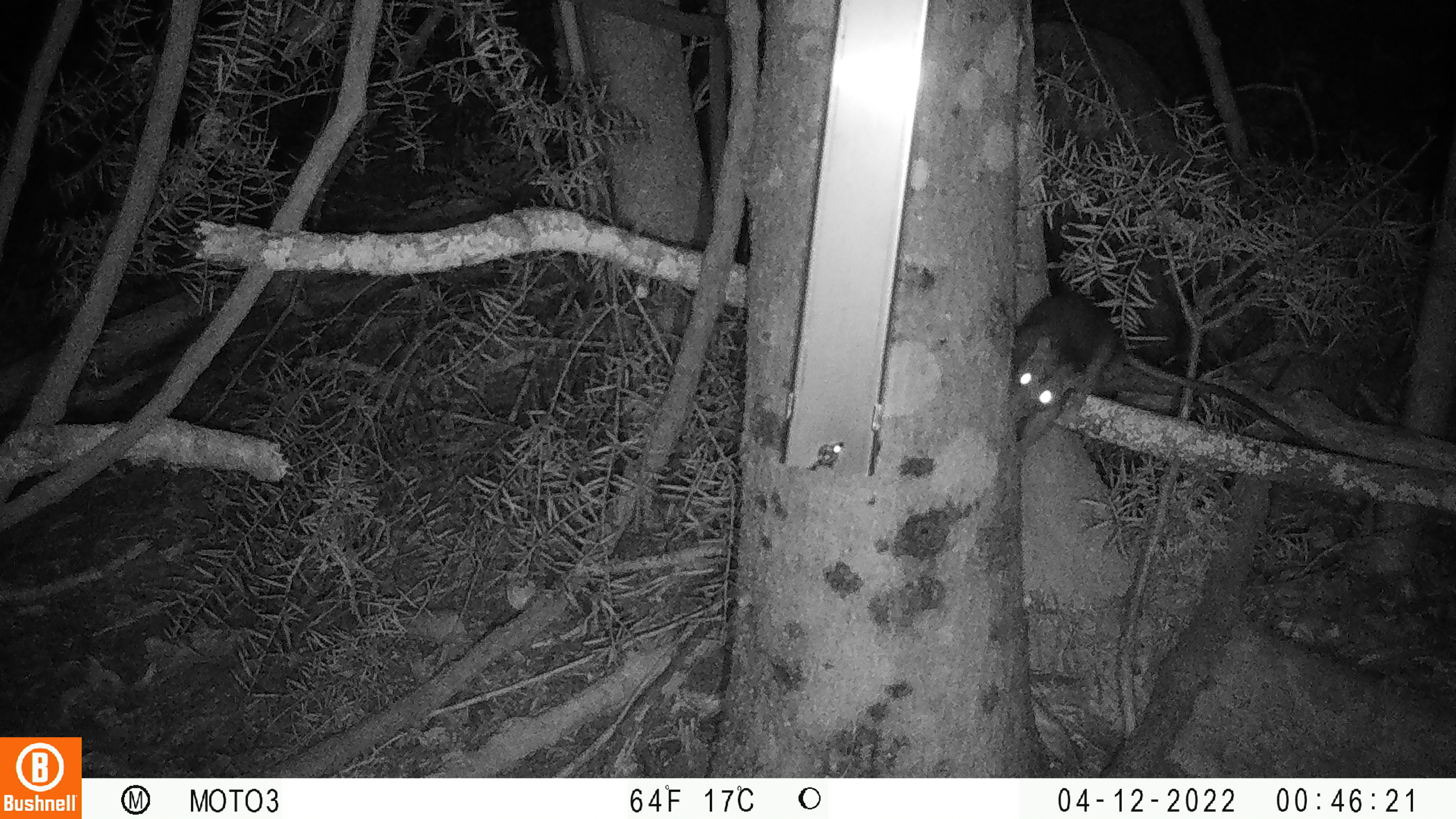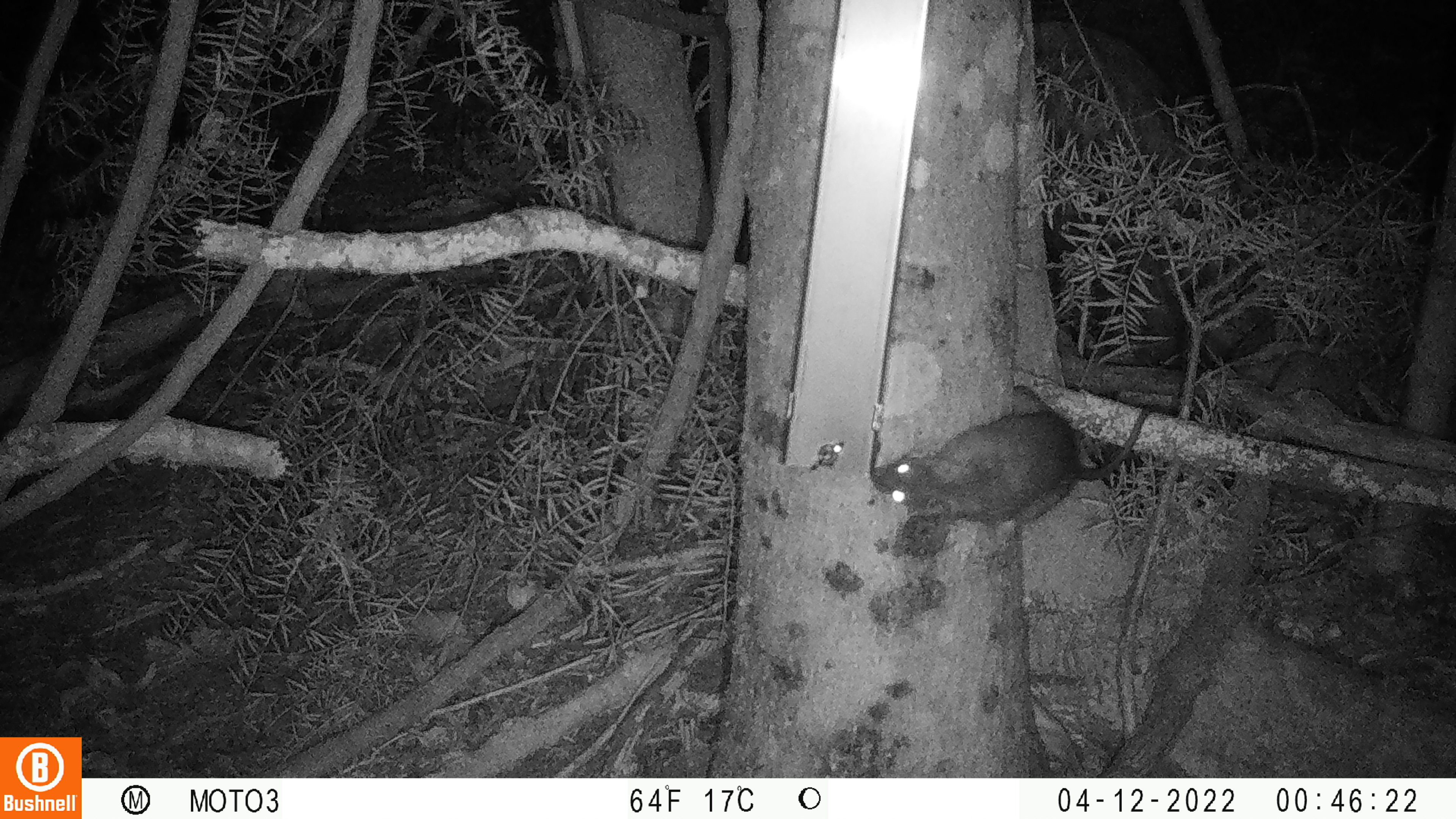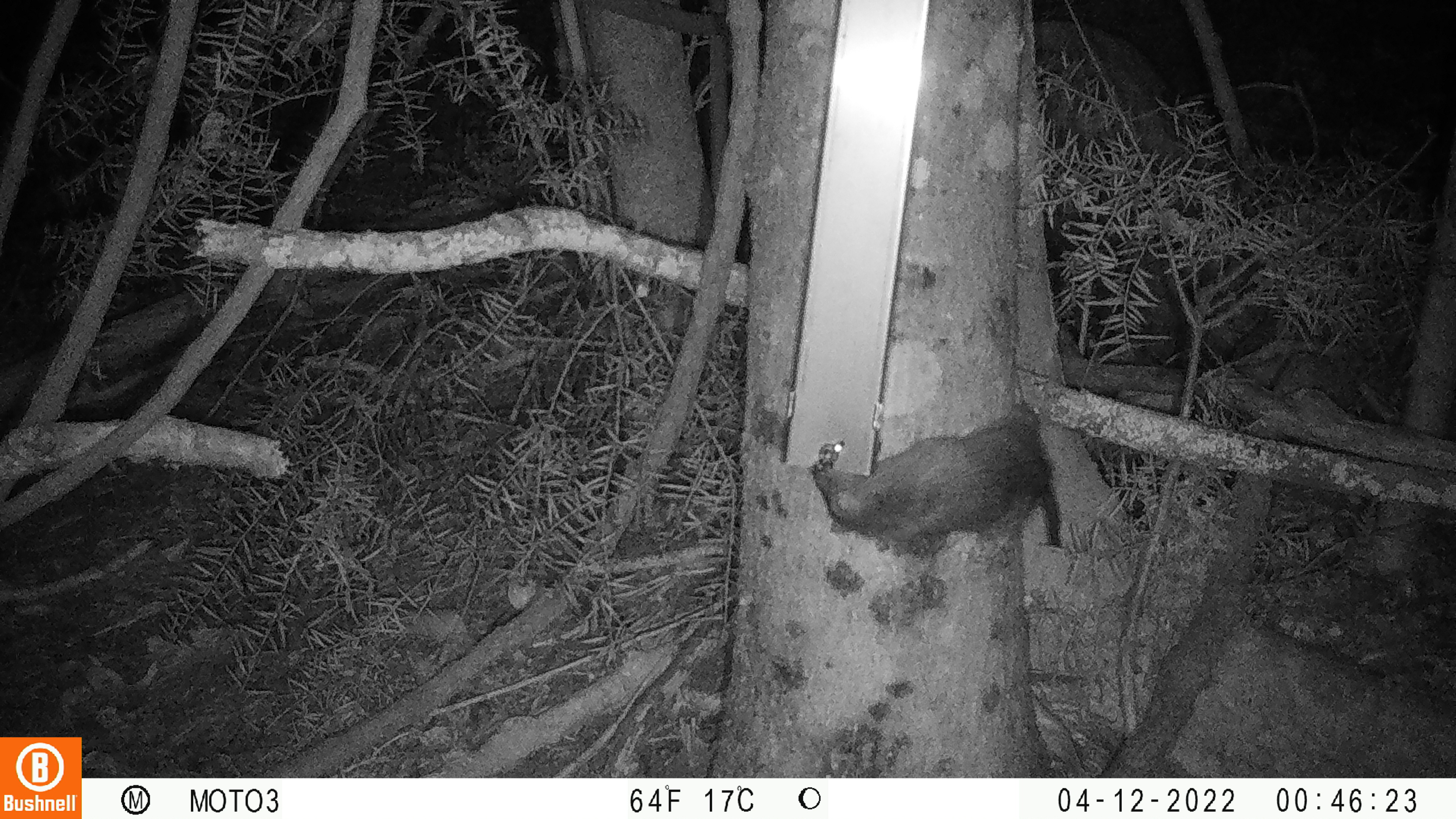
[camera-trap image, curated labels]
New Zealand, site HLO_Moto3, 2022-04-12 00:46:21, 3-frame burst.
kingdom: Animalia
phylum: Chordata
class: Mammalia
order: Rodentia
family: Muridae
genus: Rattus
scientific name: Rattus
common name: rat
Rat (Rattus).